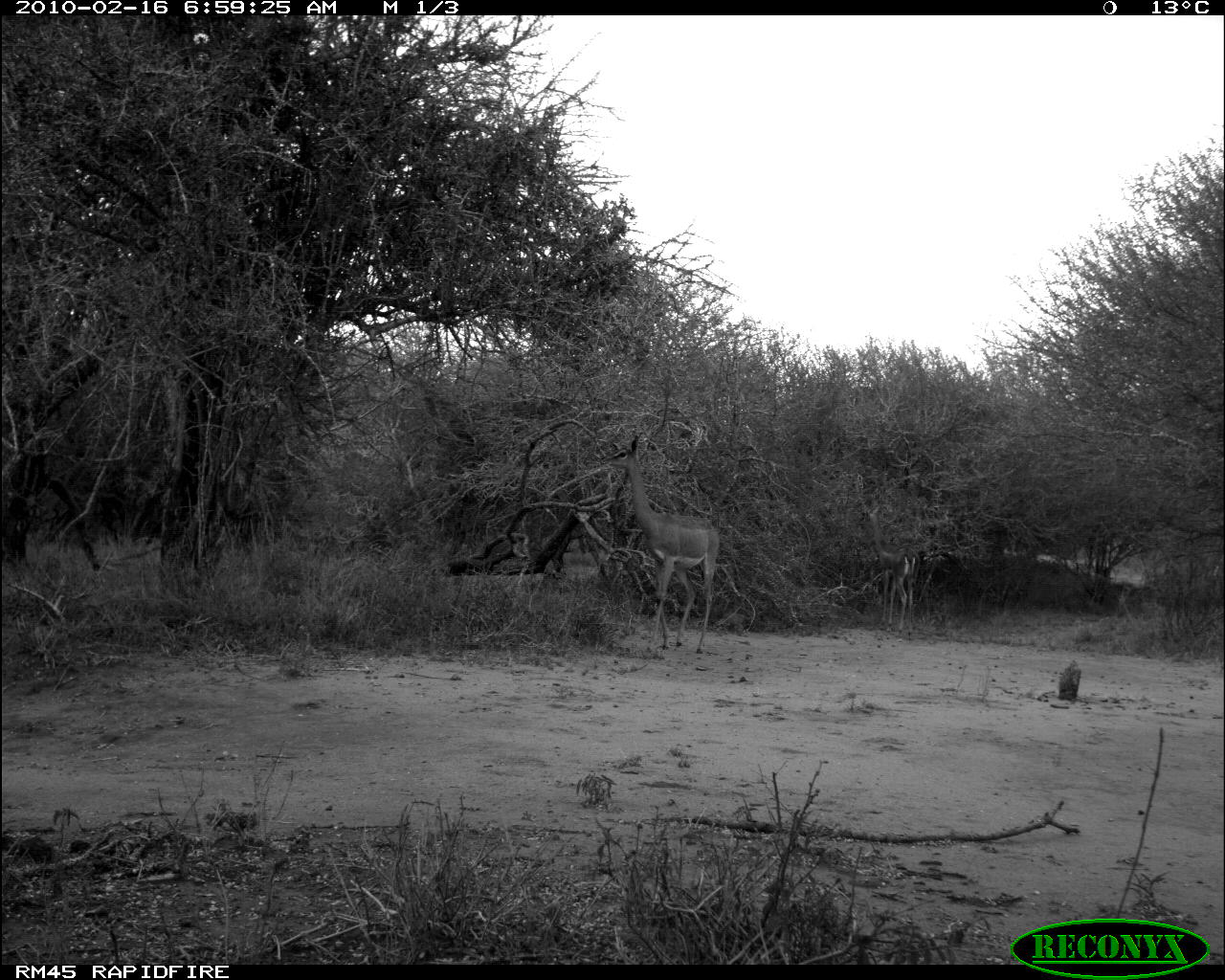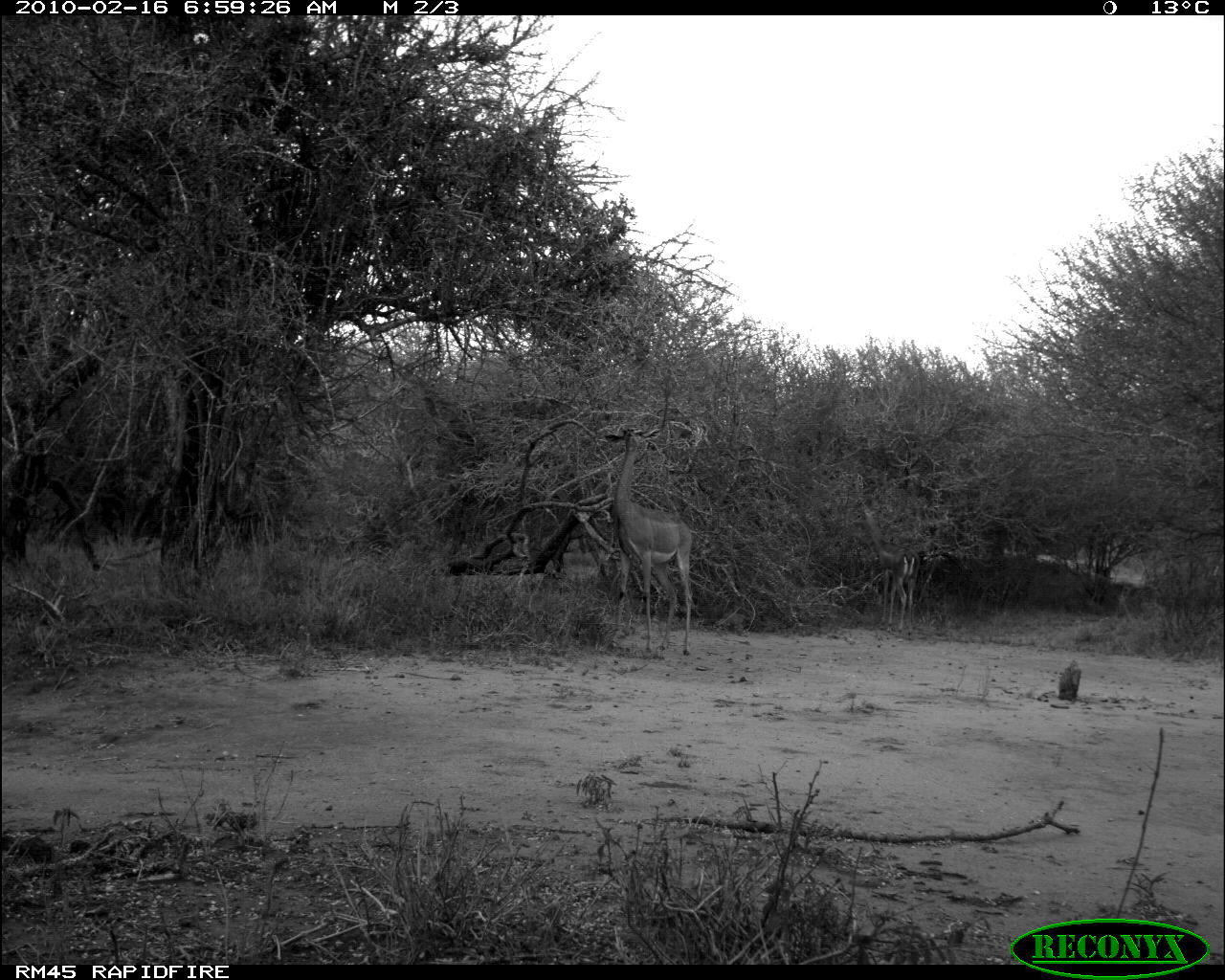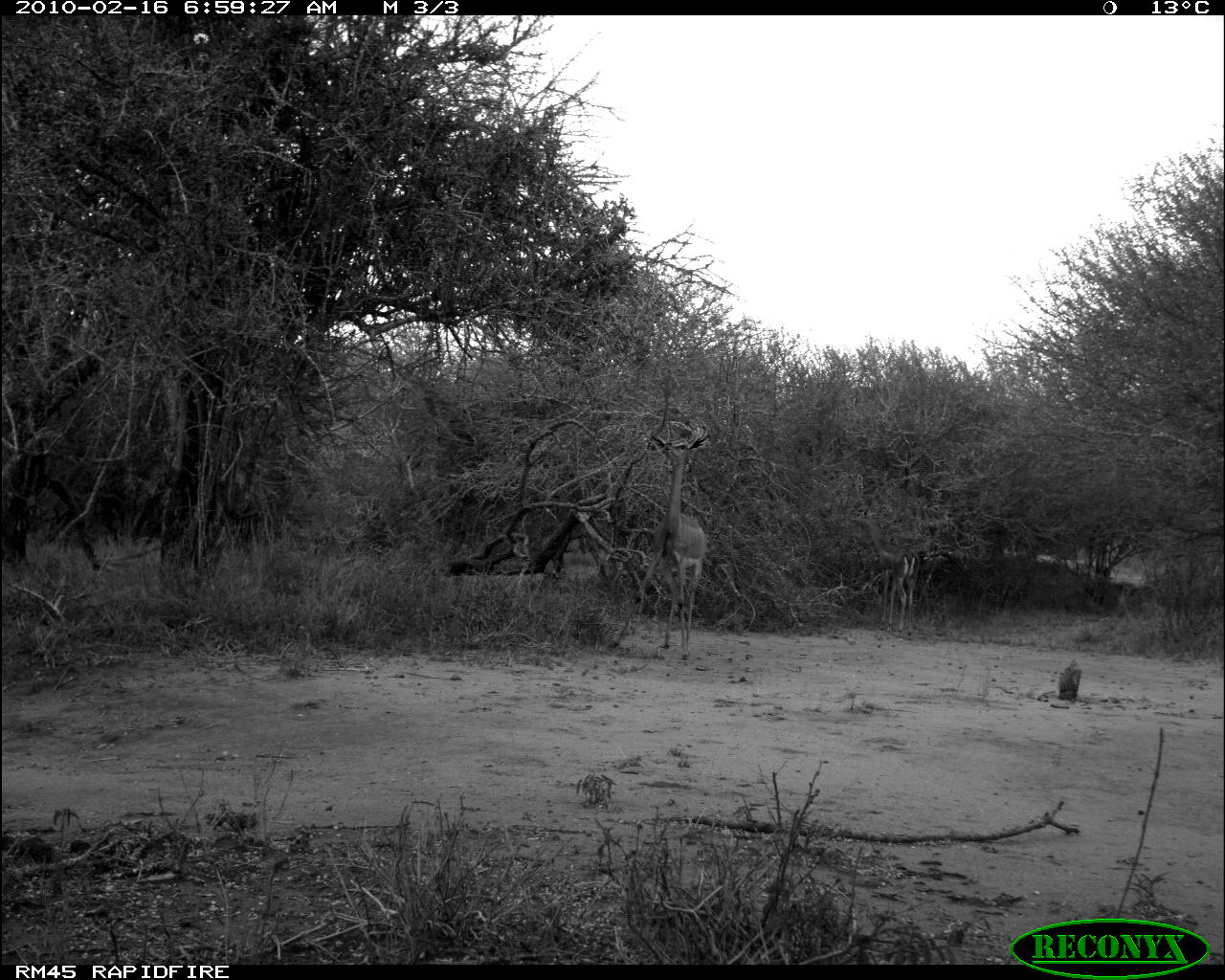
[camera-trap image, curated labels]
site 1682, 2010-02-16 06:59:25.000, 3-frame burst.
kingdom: Animalia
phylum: Chordata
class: Mammalia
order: Artiodactyla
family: Bovidae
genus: Litocranius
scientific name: Litocranius walleri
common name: gerenuk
Litocranius walleri (gerenuk), count 2.